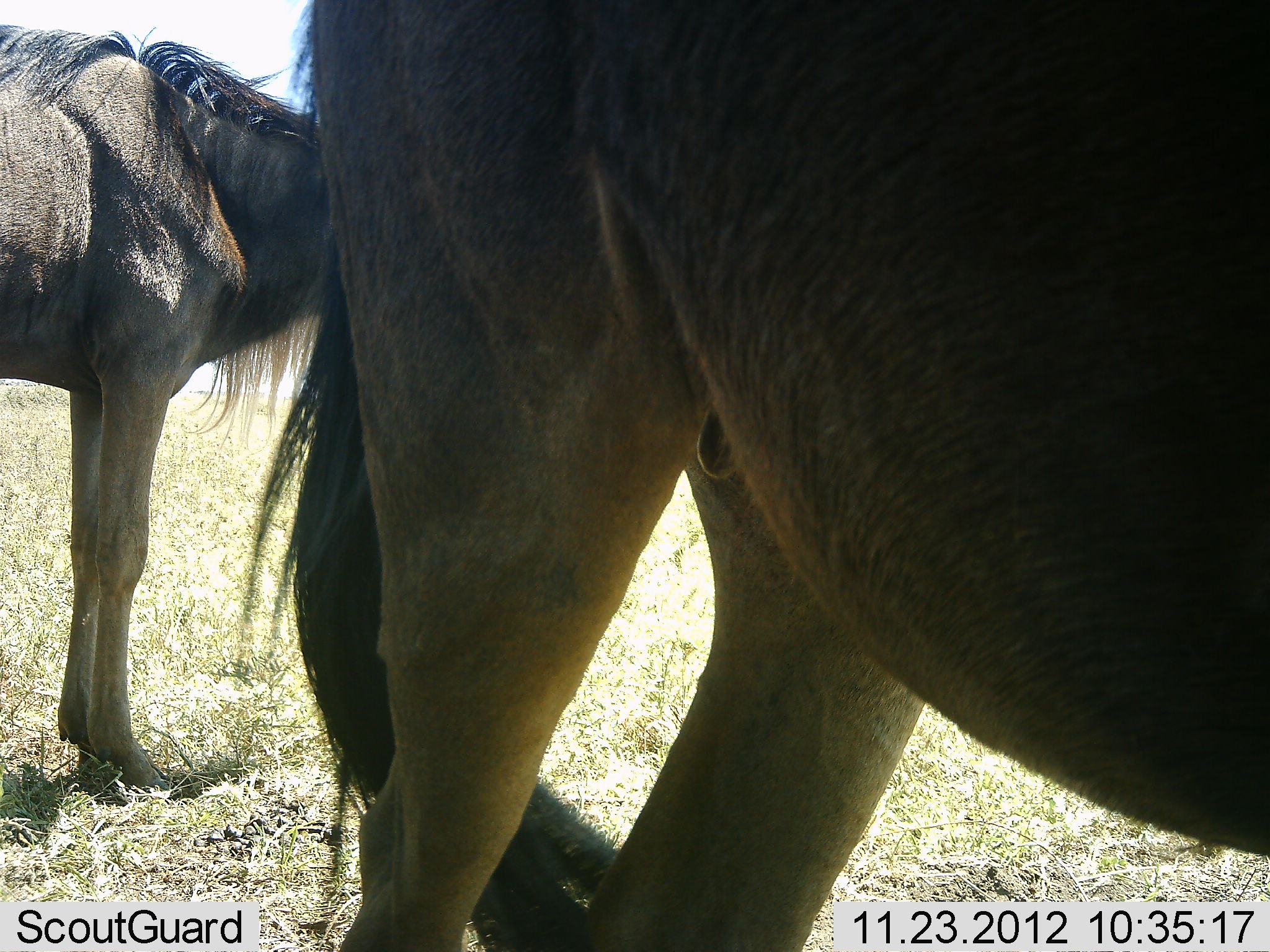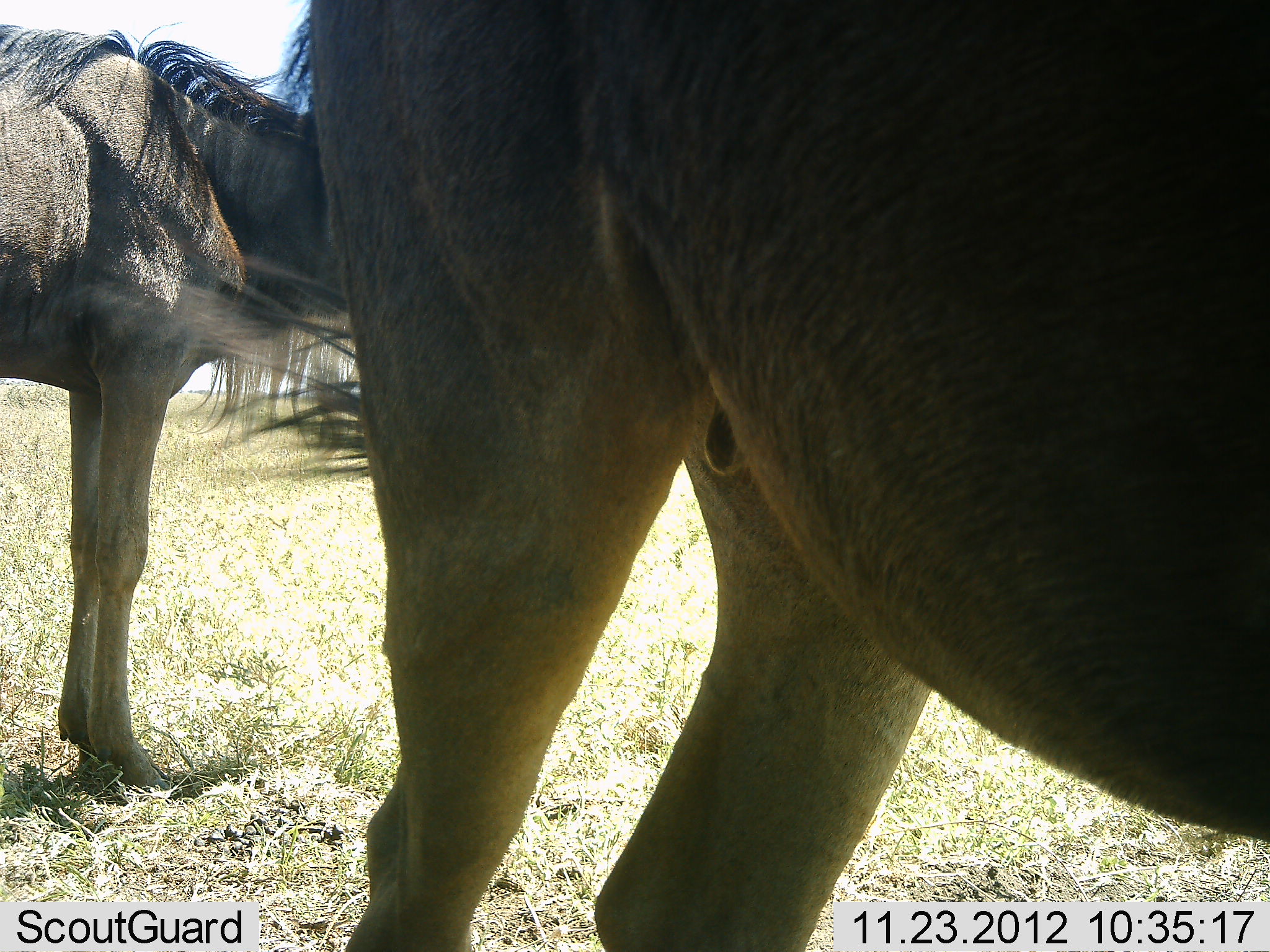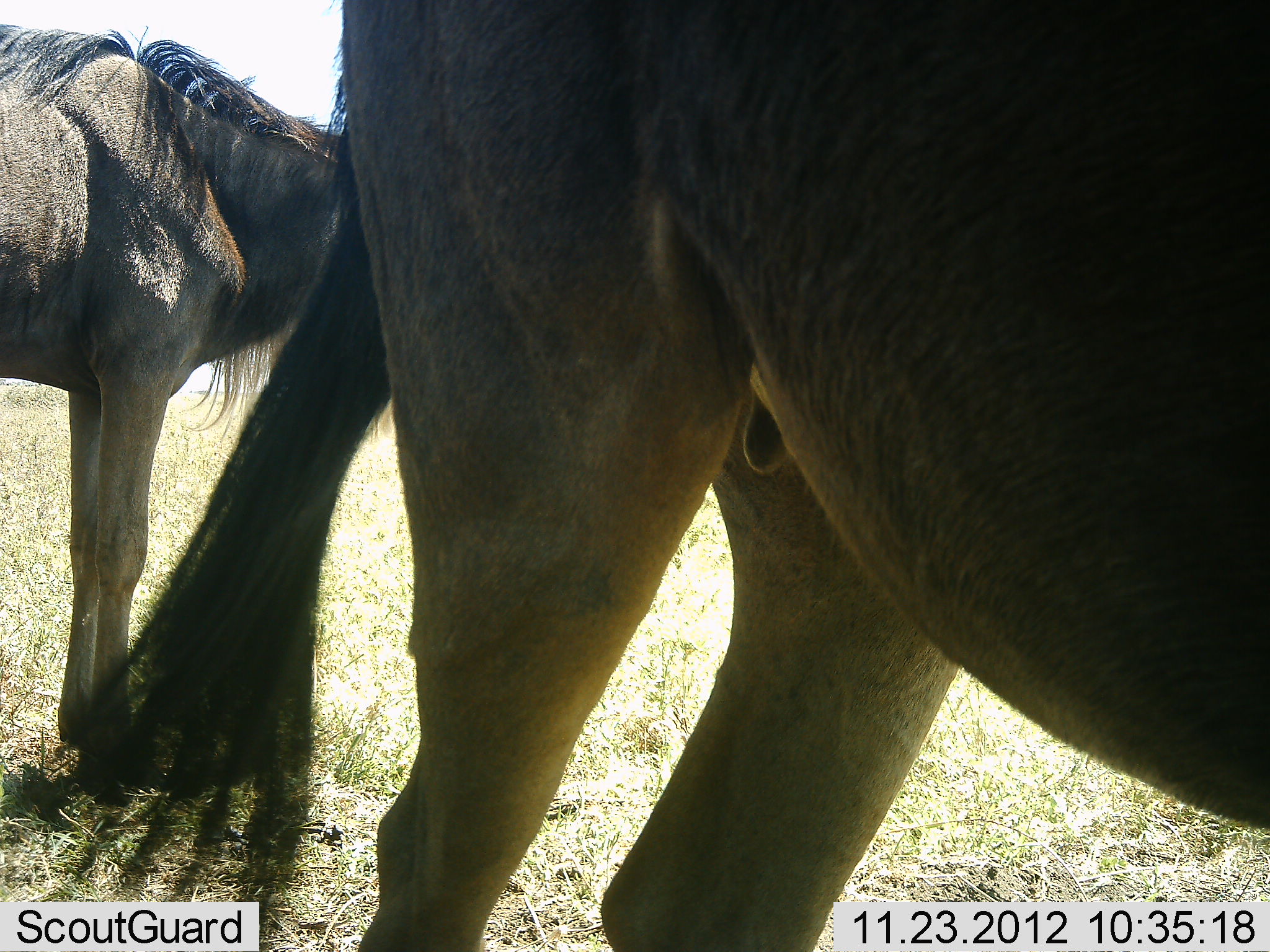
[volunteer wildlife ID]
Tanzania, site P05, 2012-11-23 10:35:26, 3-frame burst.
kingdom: Animalia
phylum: Chordata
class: Mammalia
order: Artiodactyla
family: Bovidae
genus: Connochaetes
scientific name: Connochaetes taurinus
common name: blue wildebeest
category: wildebeest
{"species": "wildebeest (blue wildebeest) (Connochaetes taurinus)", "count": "2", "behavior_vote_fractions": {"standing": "90%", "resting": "0%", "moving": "10%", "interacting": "0%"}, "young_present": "0%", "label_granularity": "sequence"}